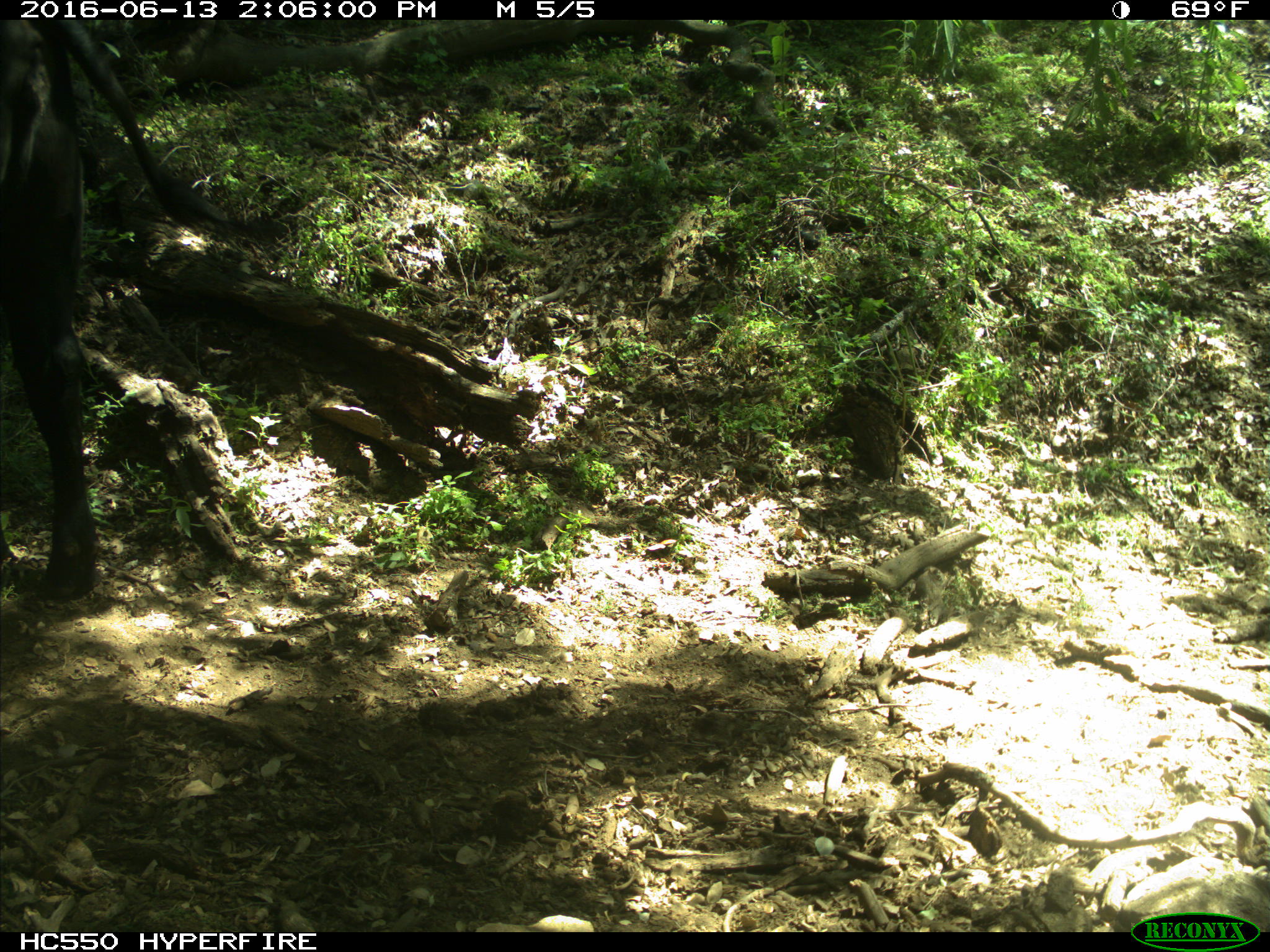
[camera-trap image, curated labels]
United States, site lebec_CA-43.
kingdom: Animalia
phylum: Chordata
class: Mammalia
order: Artiodactyla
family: Bovidae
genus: Bos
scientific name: Bos taurus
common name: domestic cow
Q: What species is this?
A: Bos taurus (domestic cow).